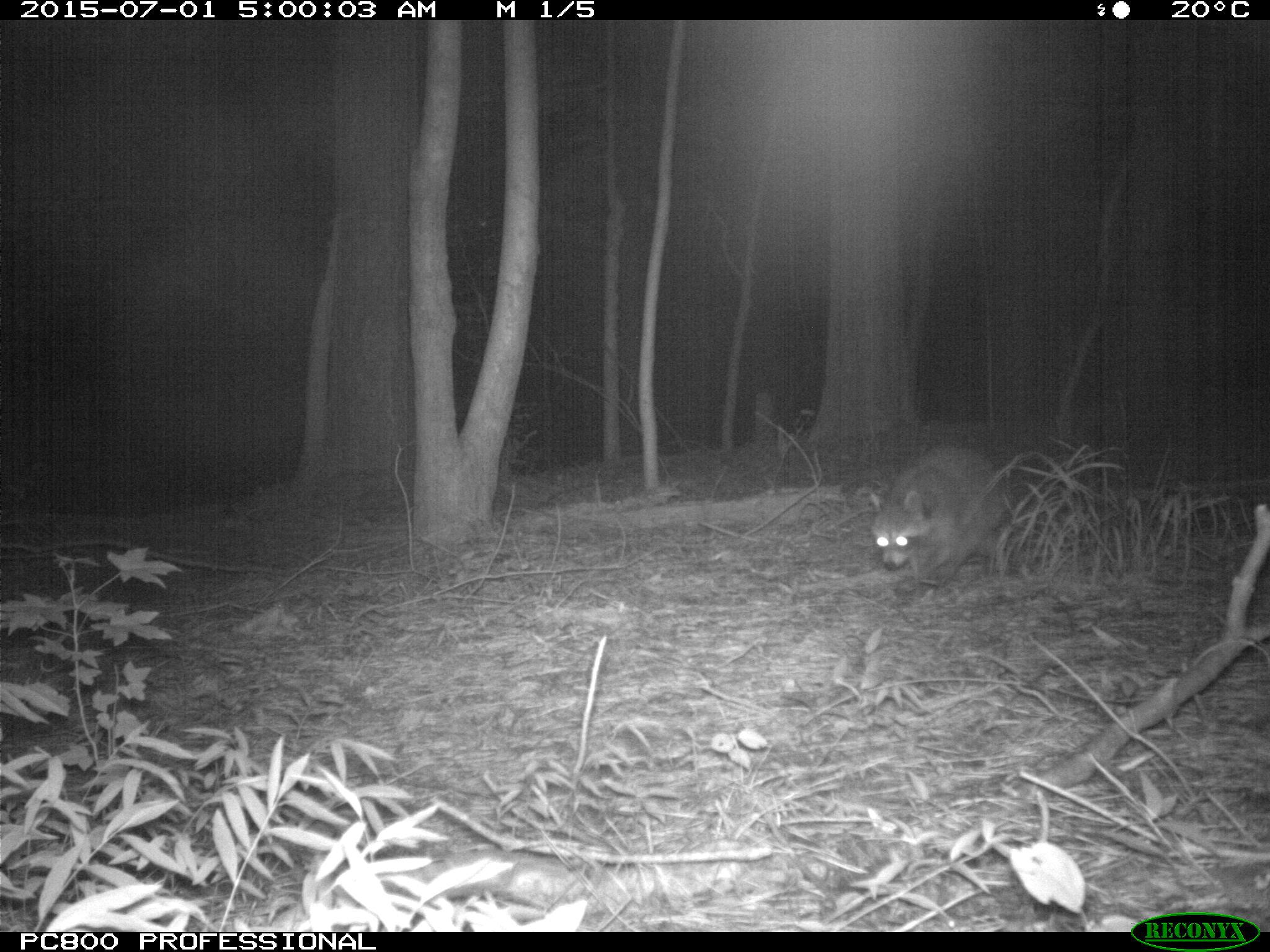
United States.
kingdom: Animalia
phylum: Chordata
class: Mammalia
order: Carnivora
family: Procyonidae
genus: Procyon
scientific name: Procyon lotor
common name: northern raccoon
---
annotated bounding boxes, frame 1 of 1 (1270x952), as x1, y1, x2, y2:
Northern Raccoon: 860, 446, 1009, 606